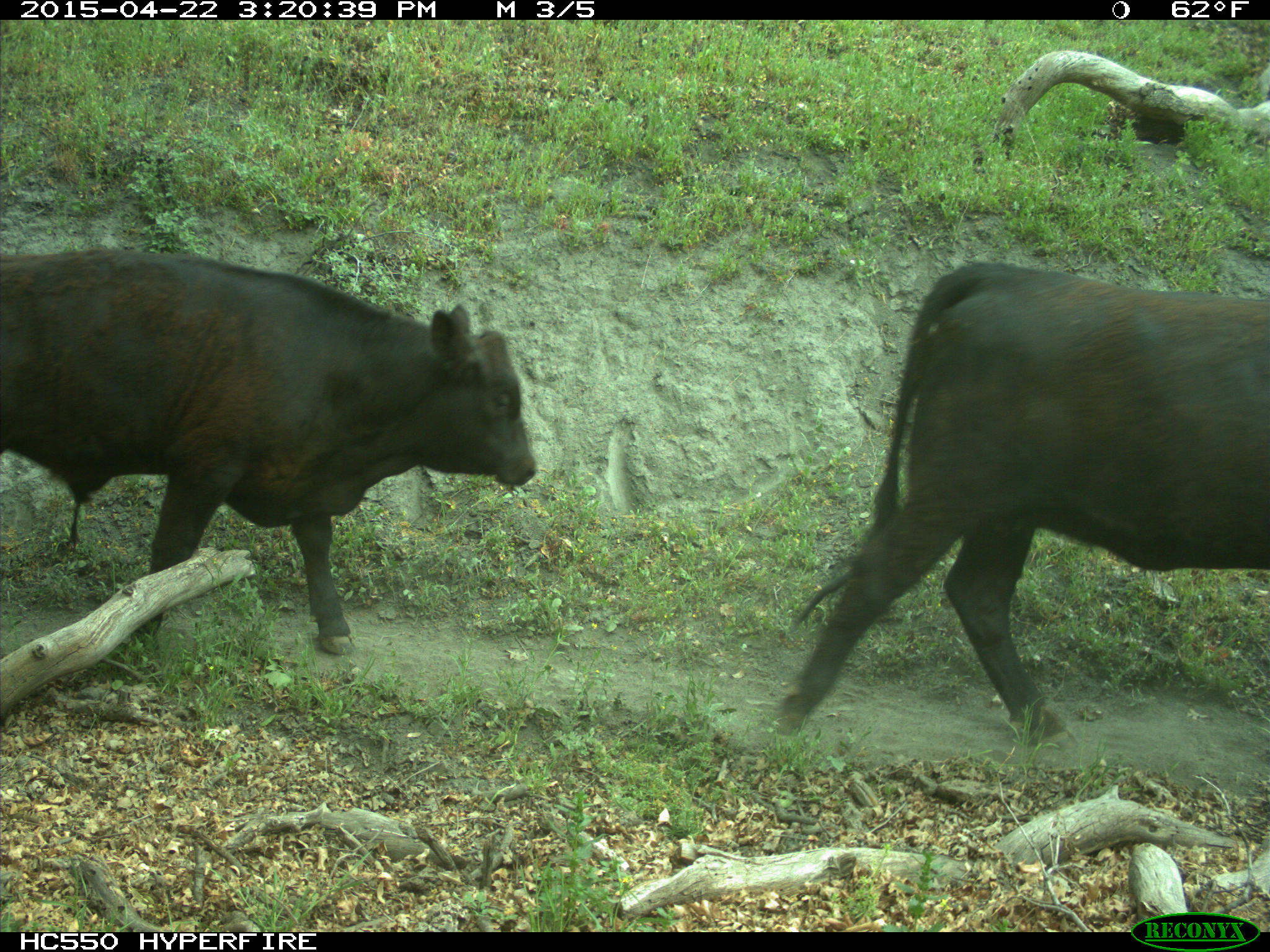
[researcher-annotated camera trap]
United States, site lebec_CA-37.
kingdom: Animalia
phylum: Chordata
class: Mammalia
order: Artiodactyla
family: Bovidae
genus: Bos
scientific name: Bos taurus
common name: domestic cow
Bos taurus (domestic cow).